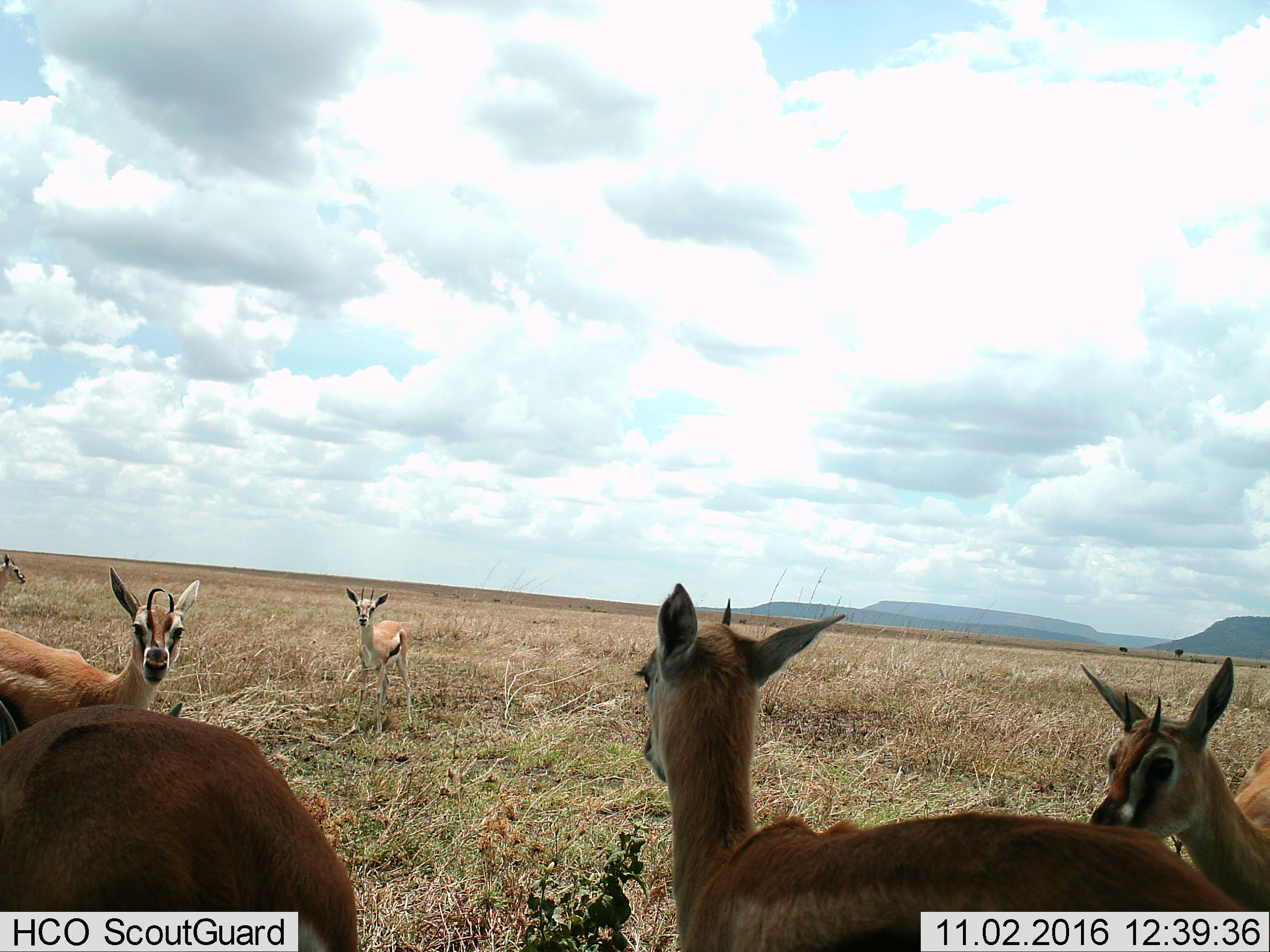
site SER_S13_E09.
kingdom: Animalia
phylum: Chordata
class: Mammalia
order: Artiodactyla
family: Bovidae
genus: Eudorcas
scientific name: Eudorcas thomsonii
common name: thomson's gazelle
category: gazellethomsons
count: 6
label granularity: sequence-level